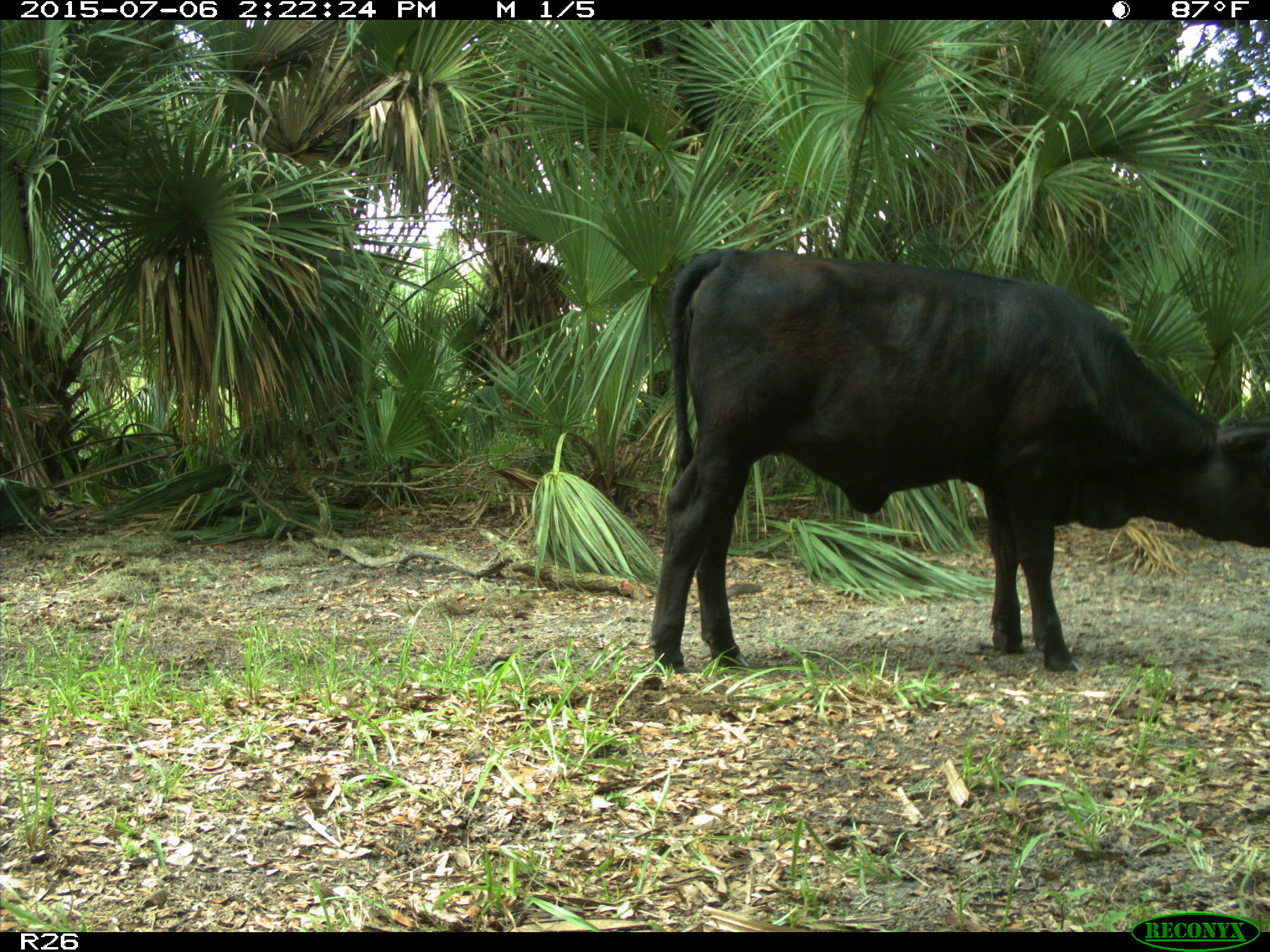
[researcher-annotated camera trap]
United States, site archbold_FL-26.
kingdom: Animalia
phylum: Chordata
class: Mammalia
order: Artiodactyla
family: Bovidae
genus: Bos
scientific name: Bos taurus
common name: domestic cow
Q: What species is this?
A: Bos taurus (domestic cow).